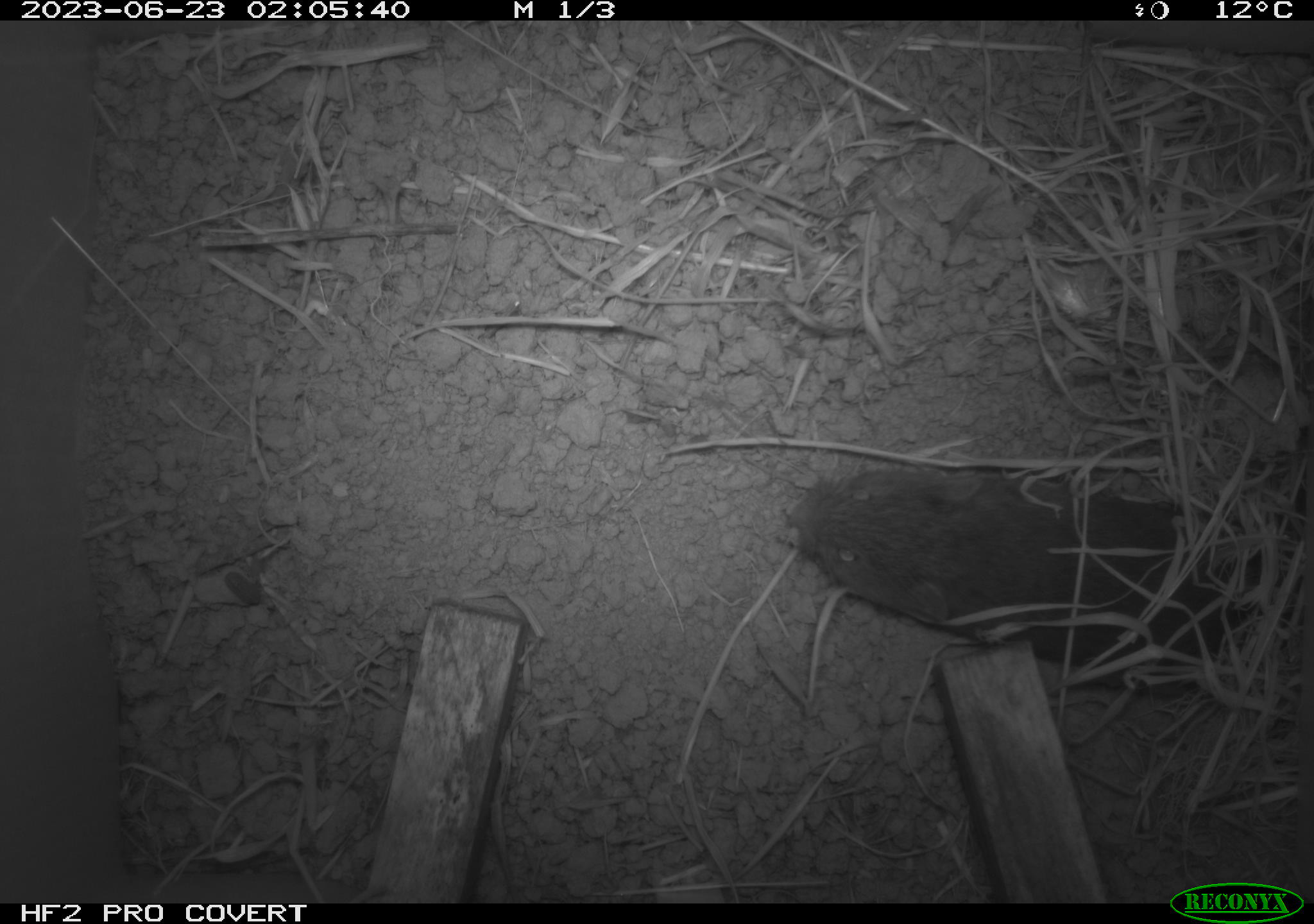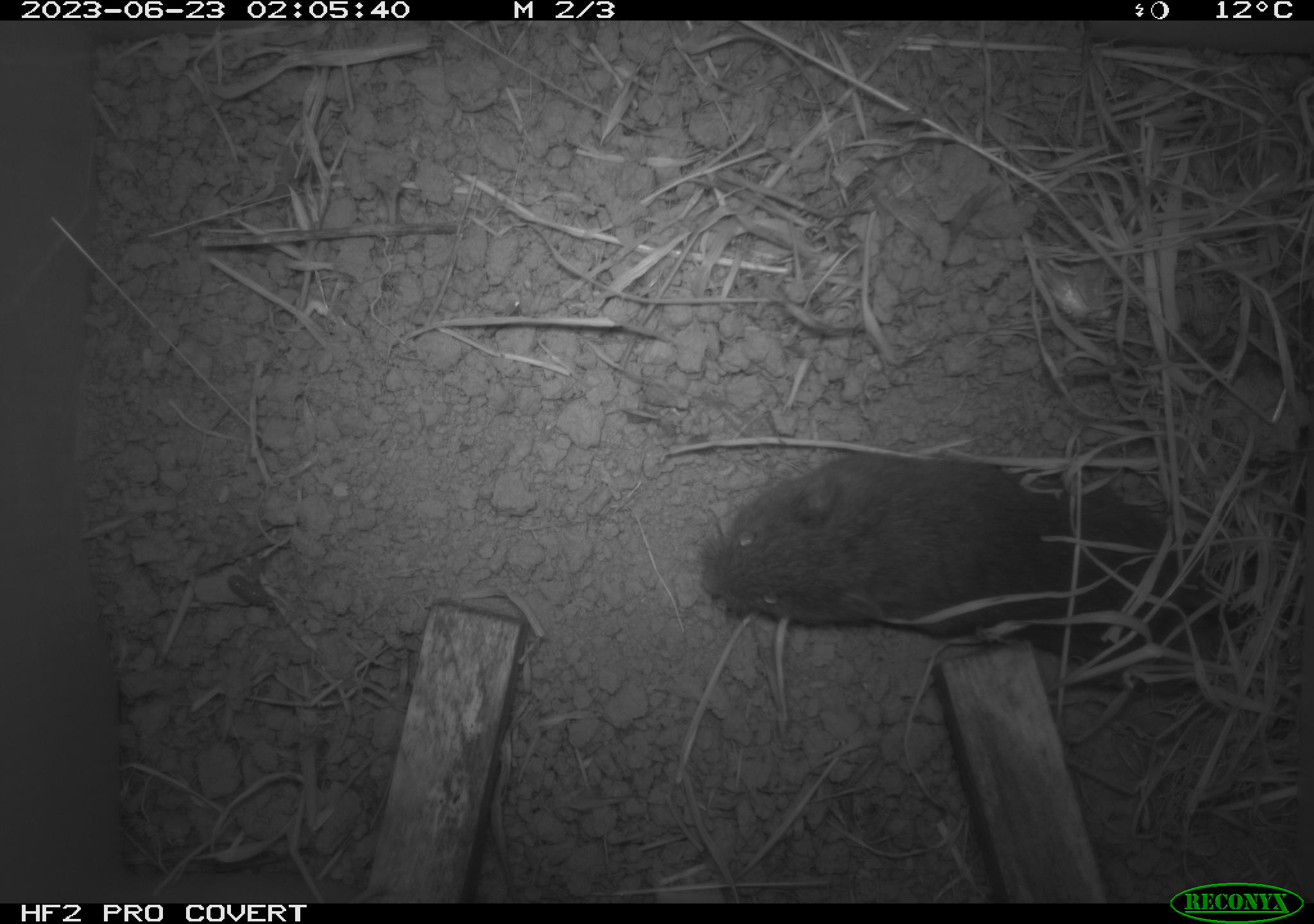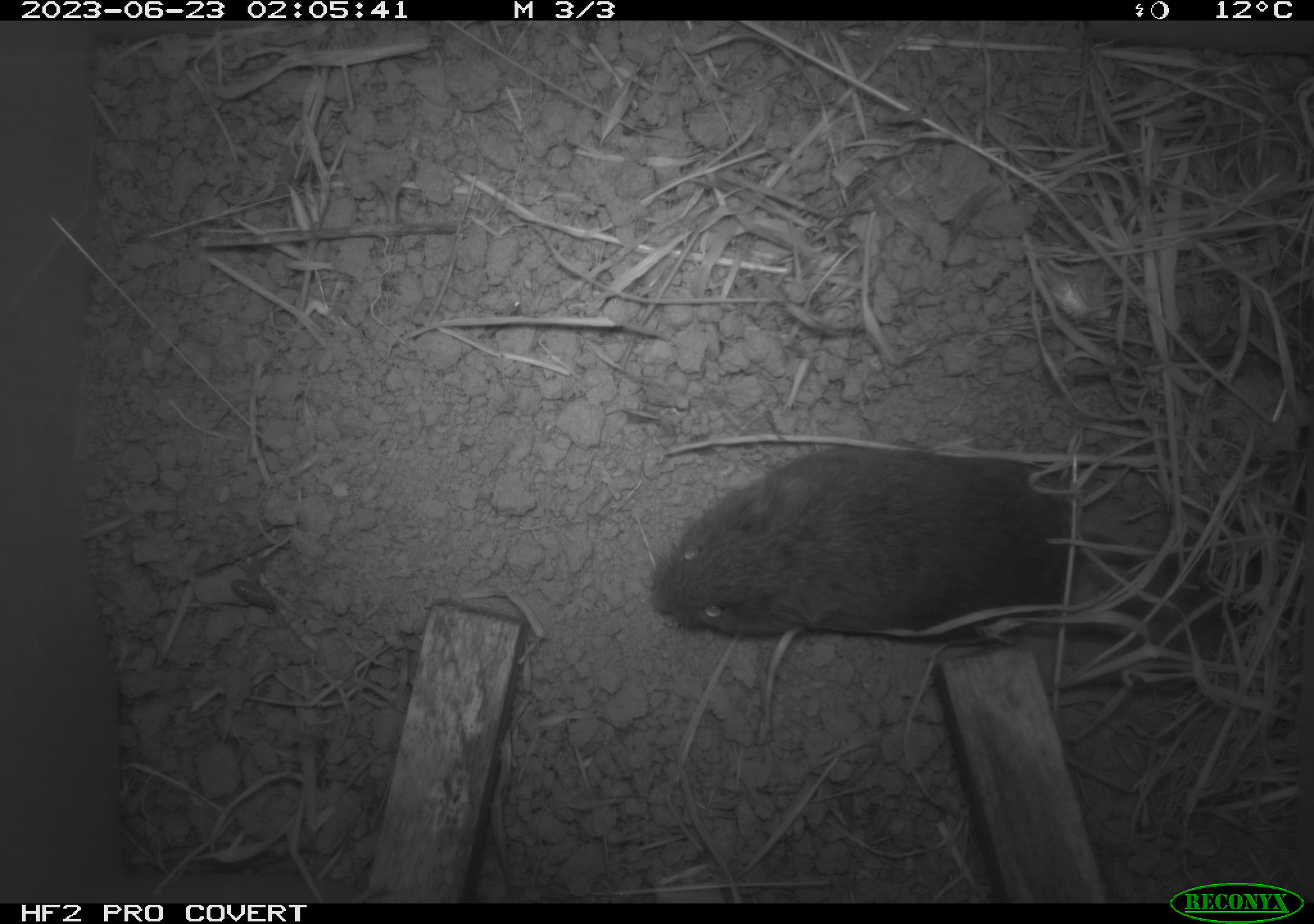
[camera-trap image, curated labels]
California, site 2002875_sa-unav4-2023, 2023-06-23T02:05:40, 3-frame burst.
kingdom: Animalia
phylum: Chordata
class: Mammalia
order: Rodentia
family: Cricetidae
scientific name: Arvicolinae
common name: voles, lemmings, and muskrats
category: arvicolinae subfamily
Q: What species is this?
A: Arvicolinae subfamily (voles, lemmings, and muskrats) (Arvicolinae).